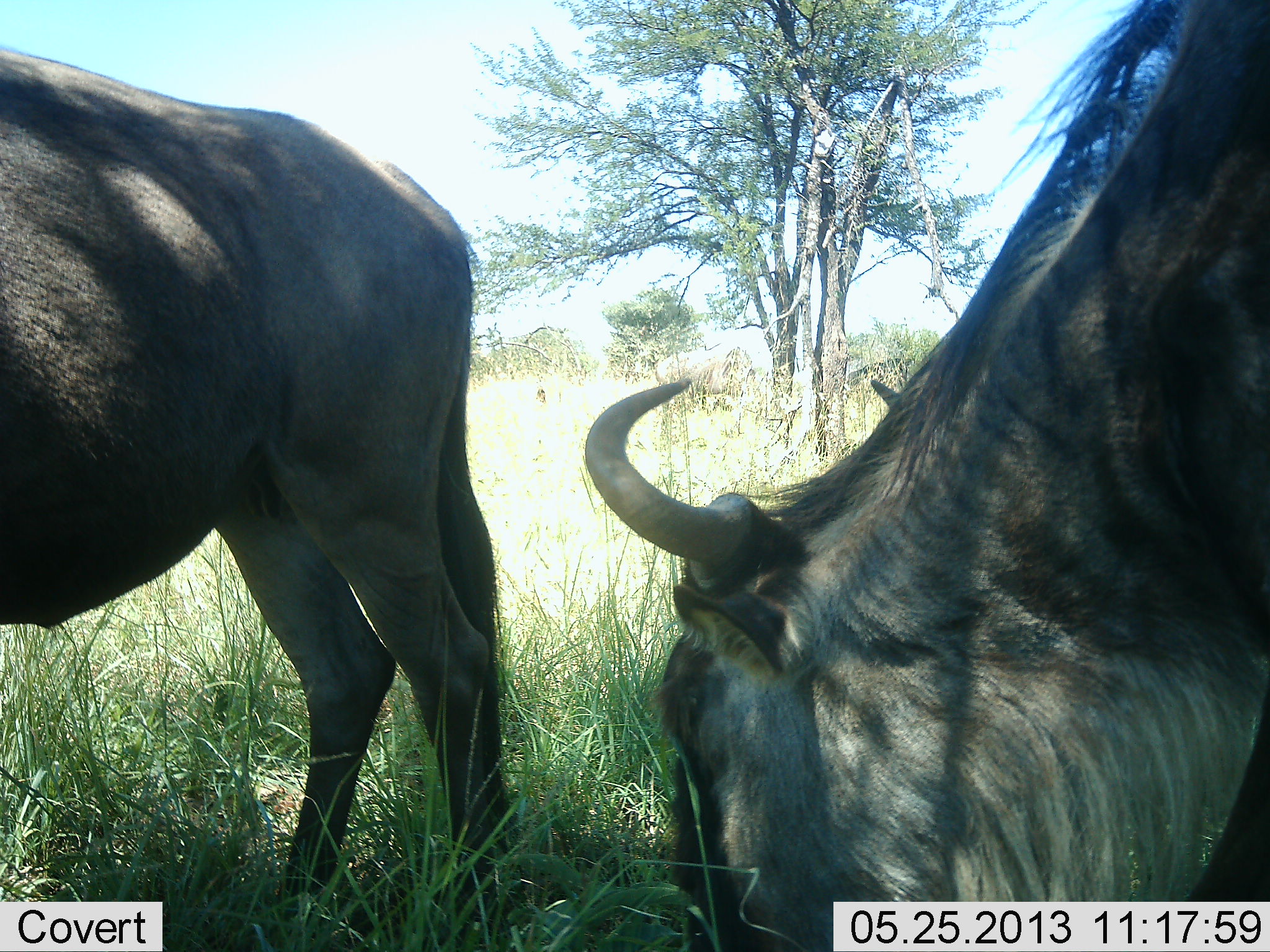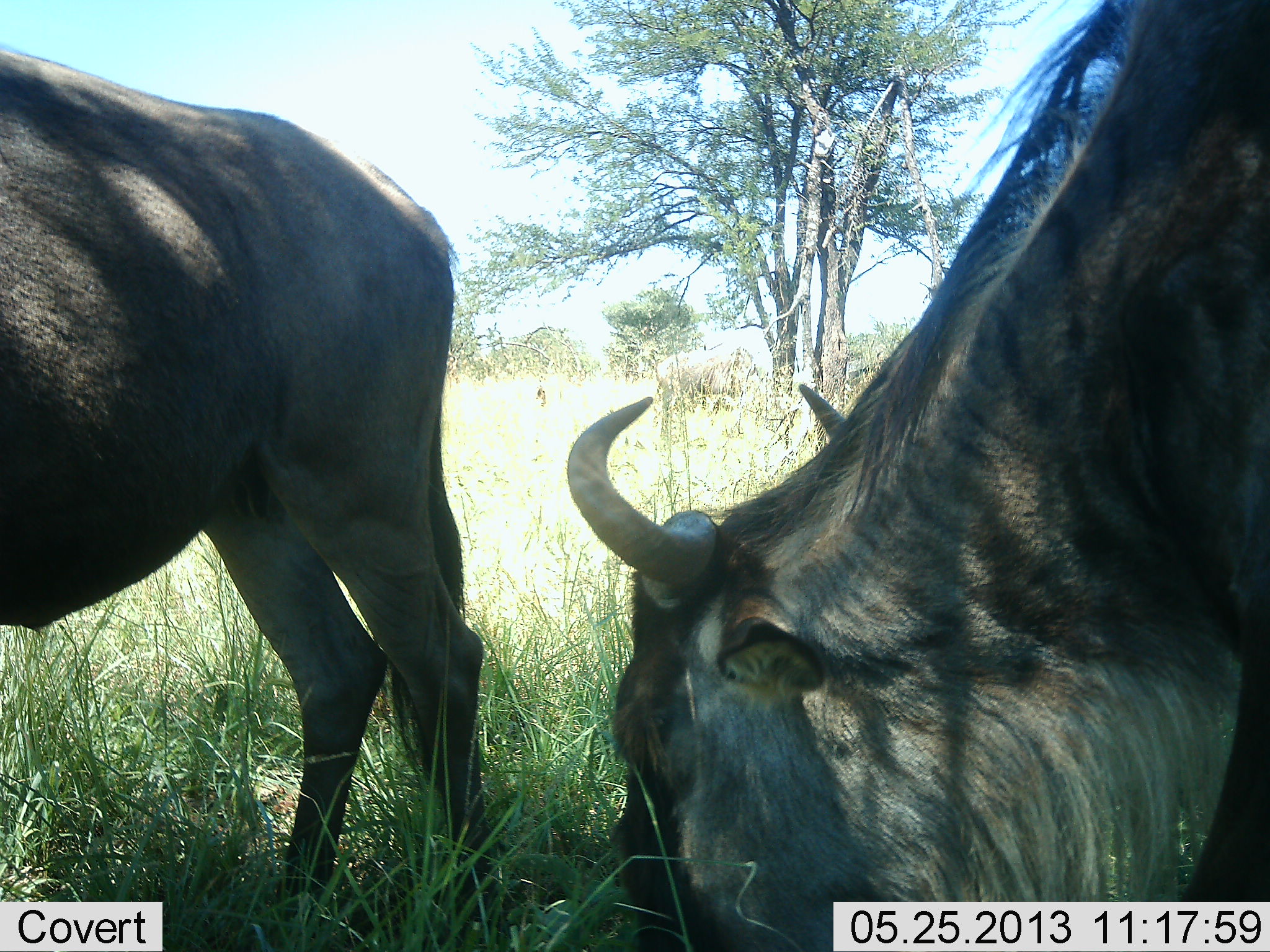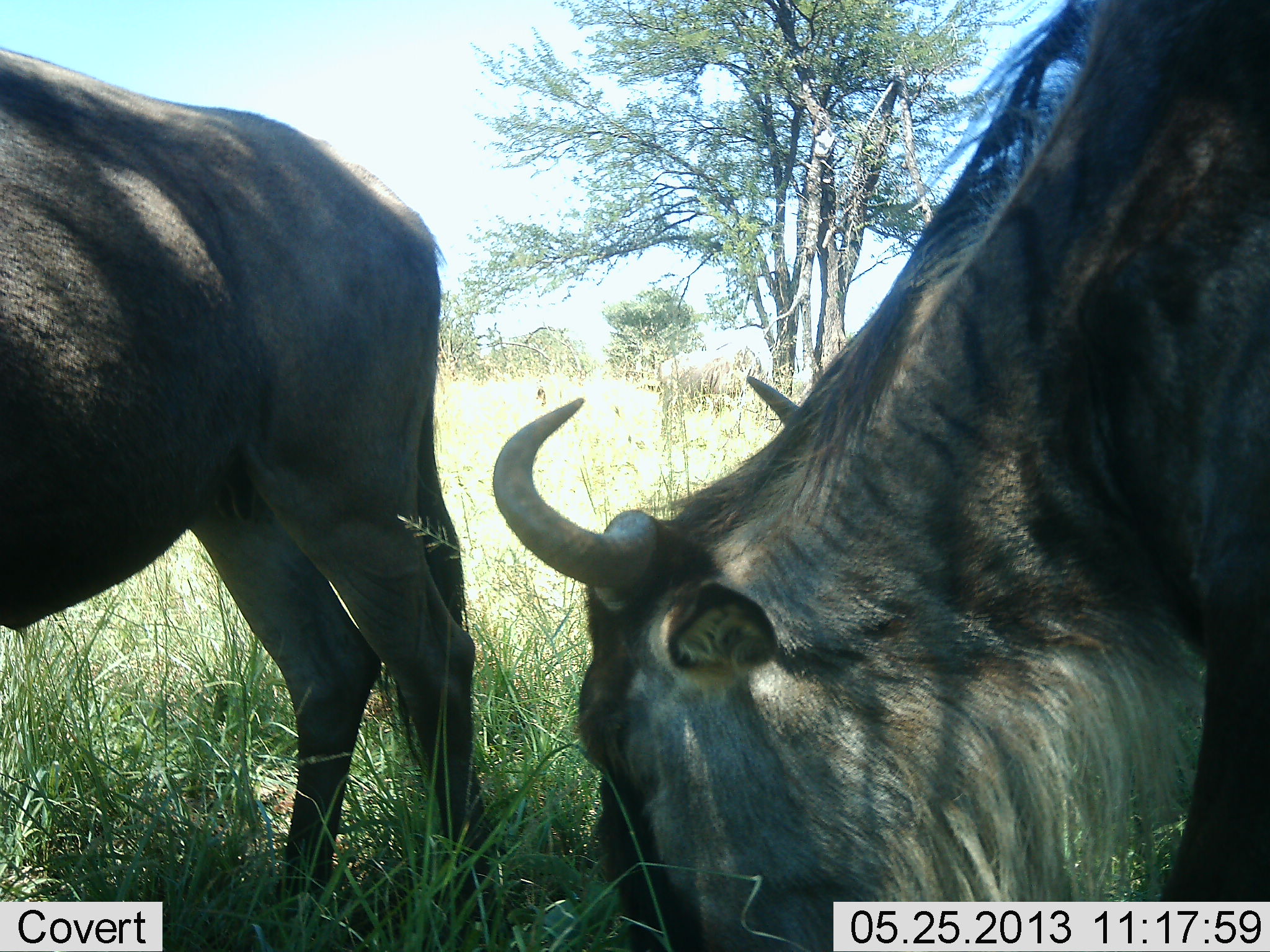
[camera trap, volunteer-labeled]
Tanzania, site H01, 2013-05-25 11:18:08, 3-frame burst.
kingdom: Animalia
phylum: Chordata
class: Mammalia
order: Artiodactyla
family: Bovidae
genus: Connochaetes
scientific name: Connochaetes taurinus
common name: blue wildebeest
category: wildebeest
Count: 2.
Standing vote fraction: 45%.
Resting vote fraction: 0%.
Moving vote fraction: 5%.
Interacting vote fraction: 0%.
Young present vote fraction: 0%.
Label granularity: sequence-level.